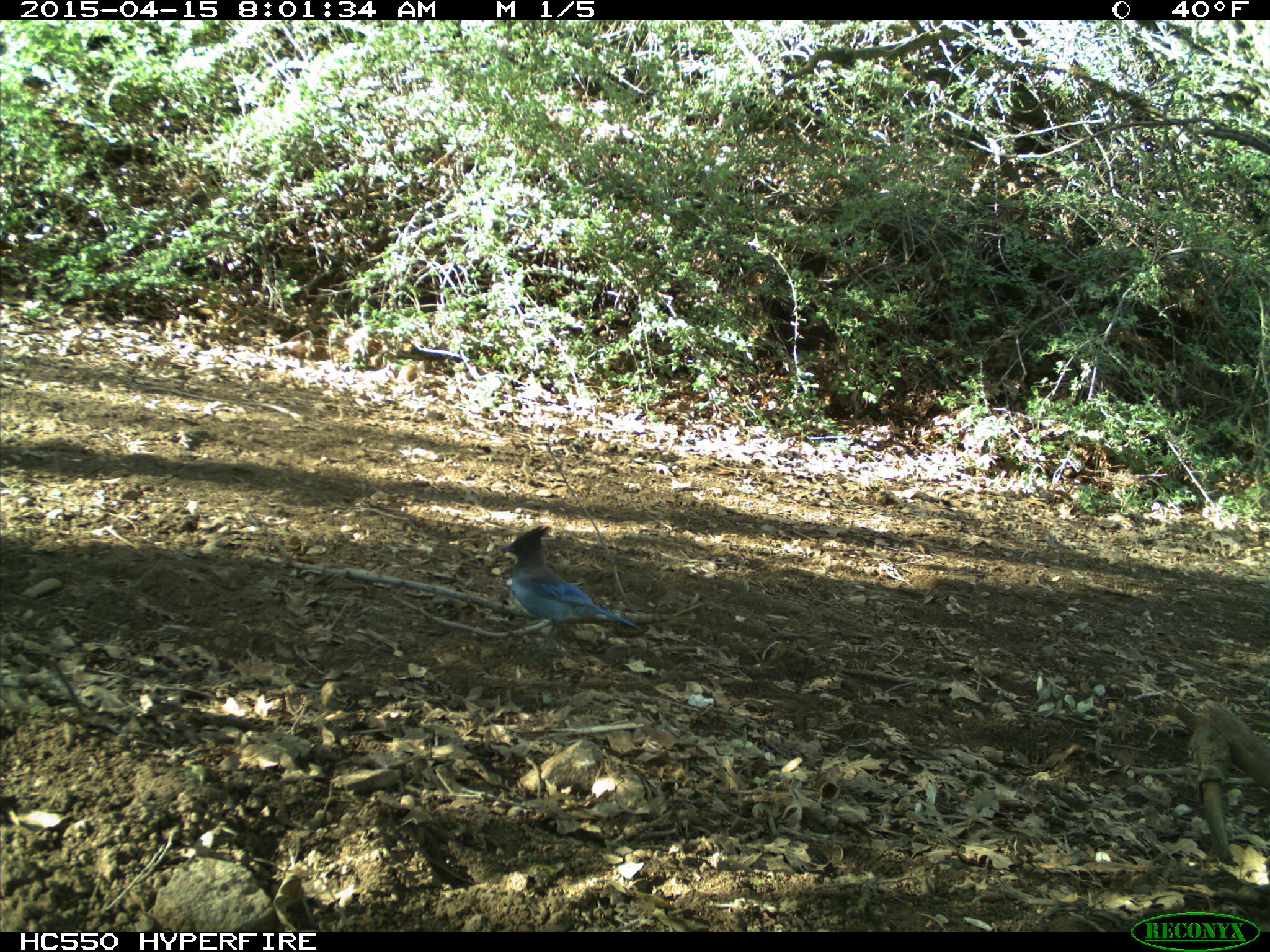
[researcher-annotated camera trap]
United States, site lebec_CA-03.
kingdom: Animalia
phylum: Chordata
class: Aves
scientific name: Aves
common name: birds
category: unidentified bird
Unidentified bird (birds) (Aves).